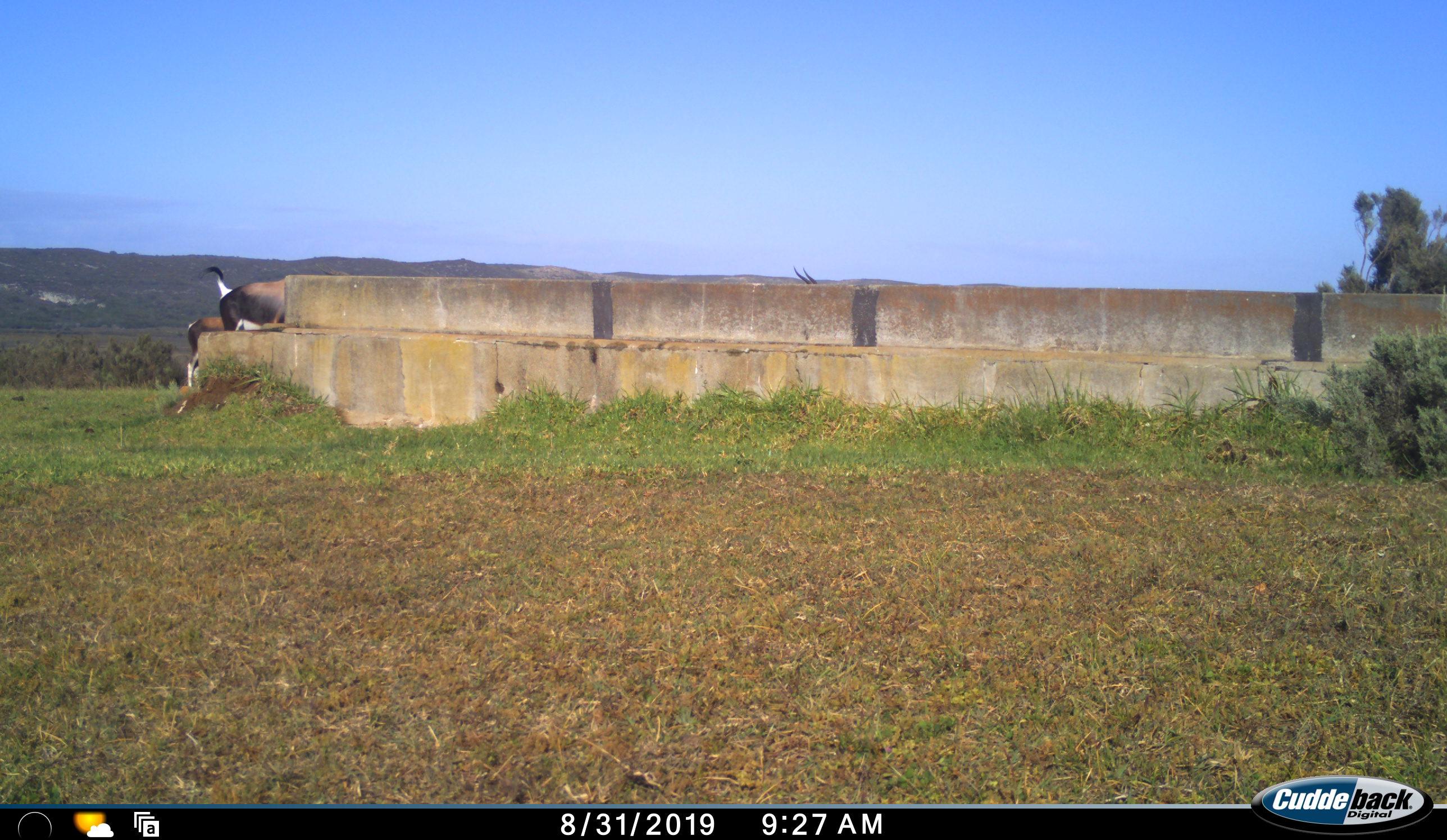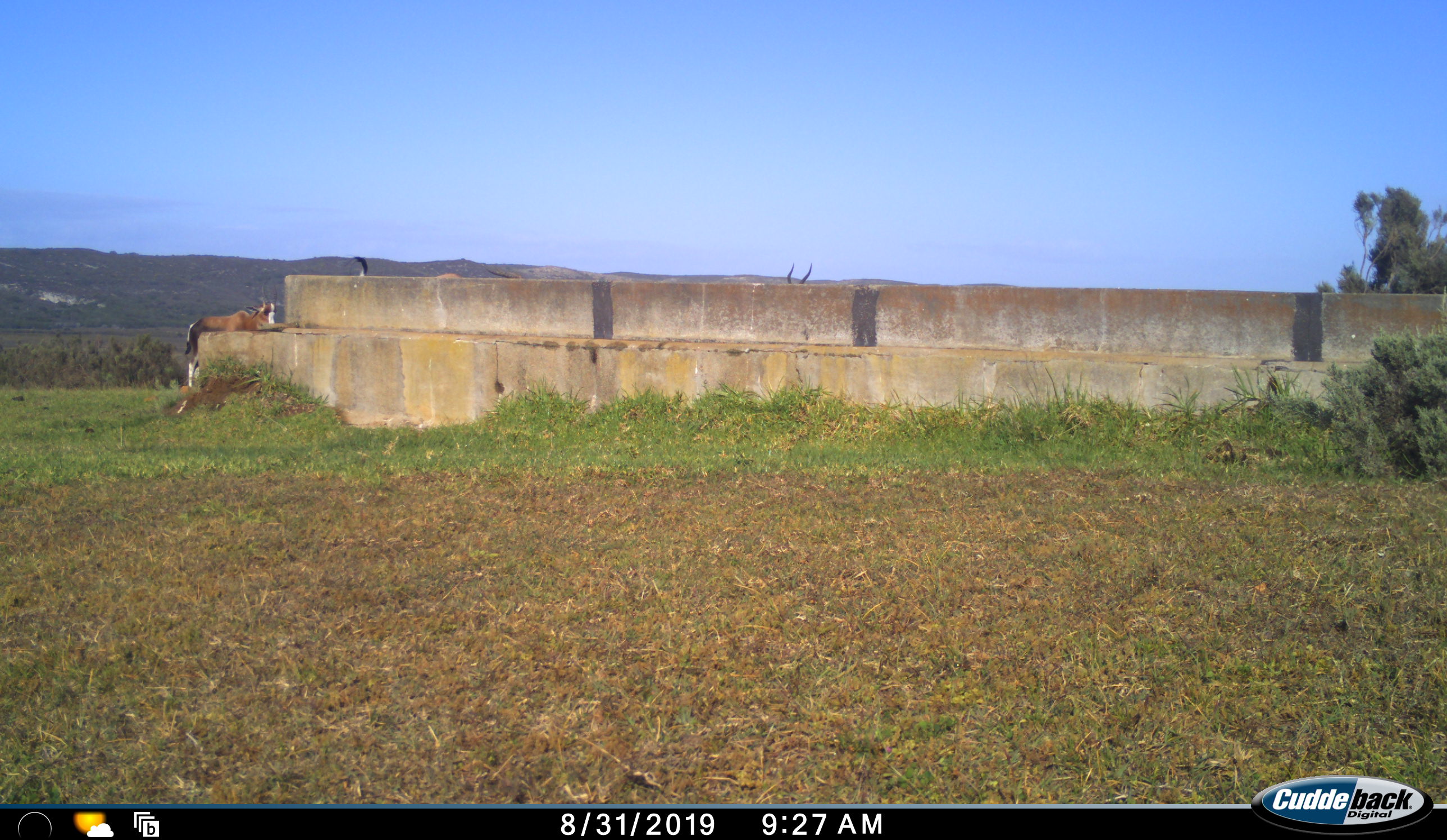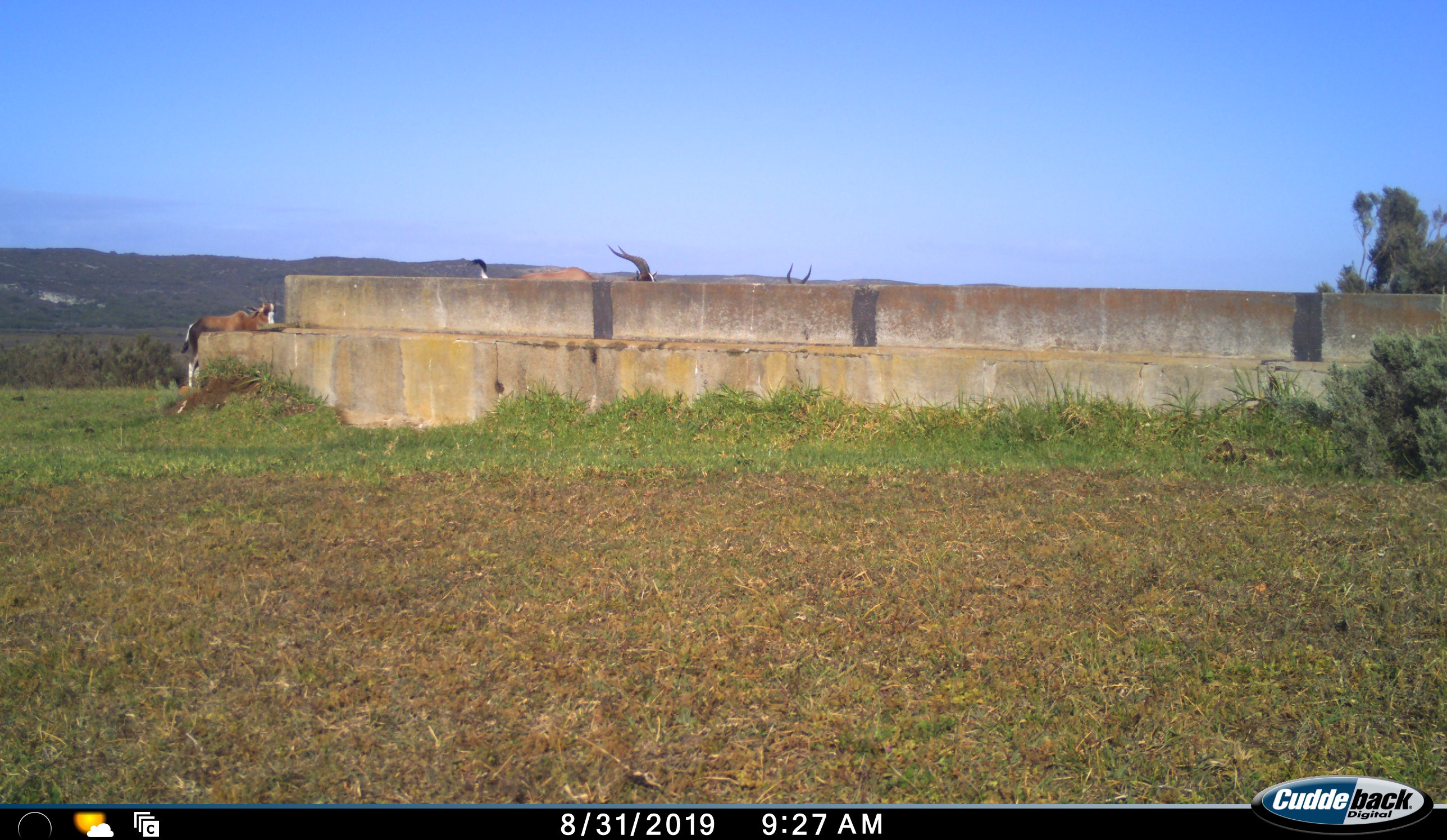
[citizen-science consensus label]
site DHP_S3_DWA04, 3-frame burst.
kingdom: Animalia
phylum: Chordata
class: Mammalia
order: Artiodactyla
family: Bovidae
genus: Damaliscus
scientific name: Damaliscus pygargus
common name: bontebok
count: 3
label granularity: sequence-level